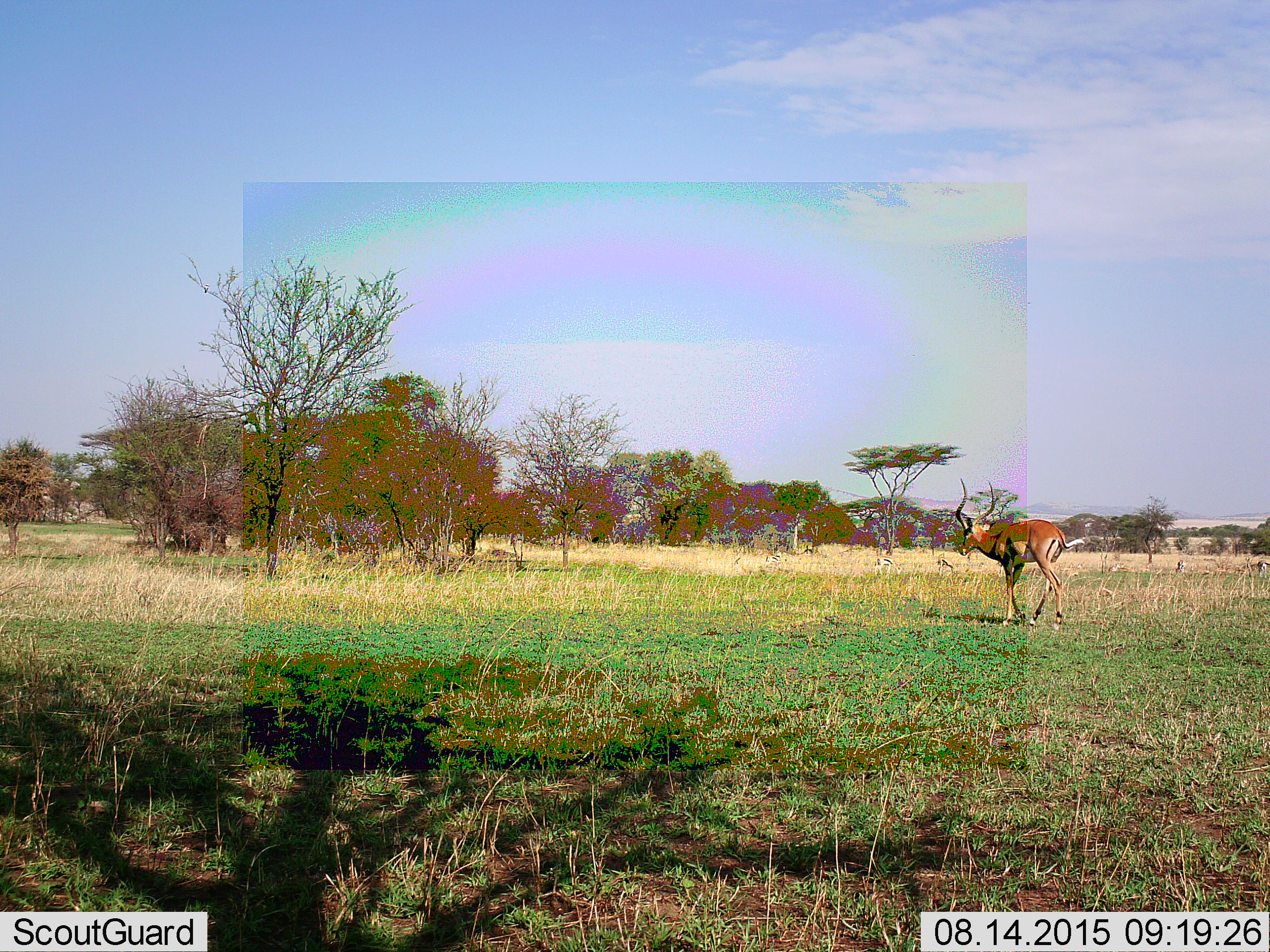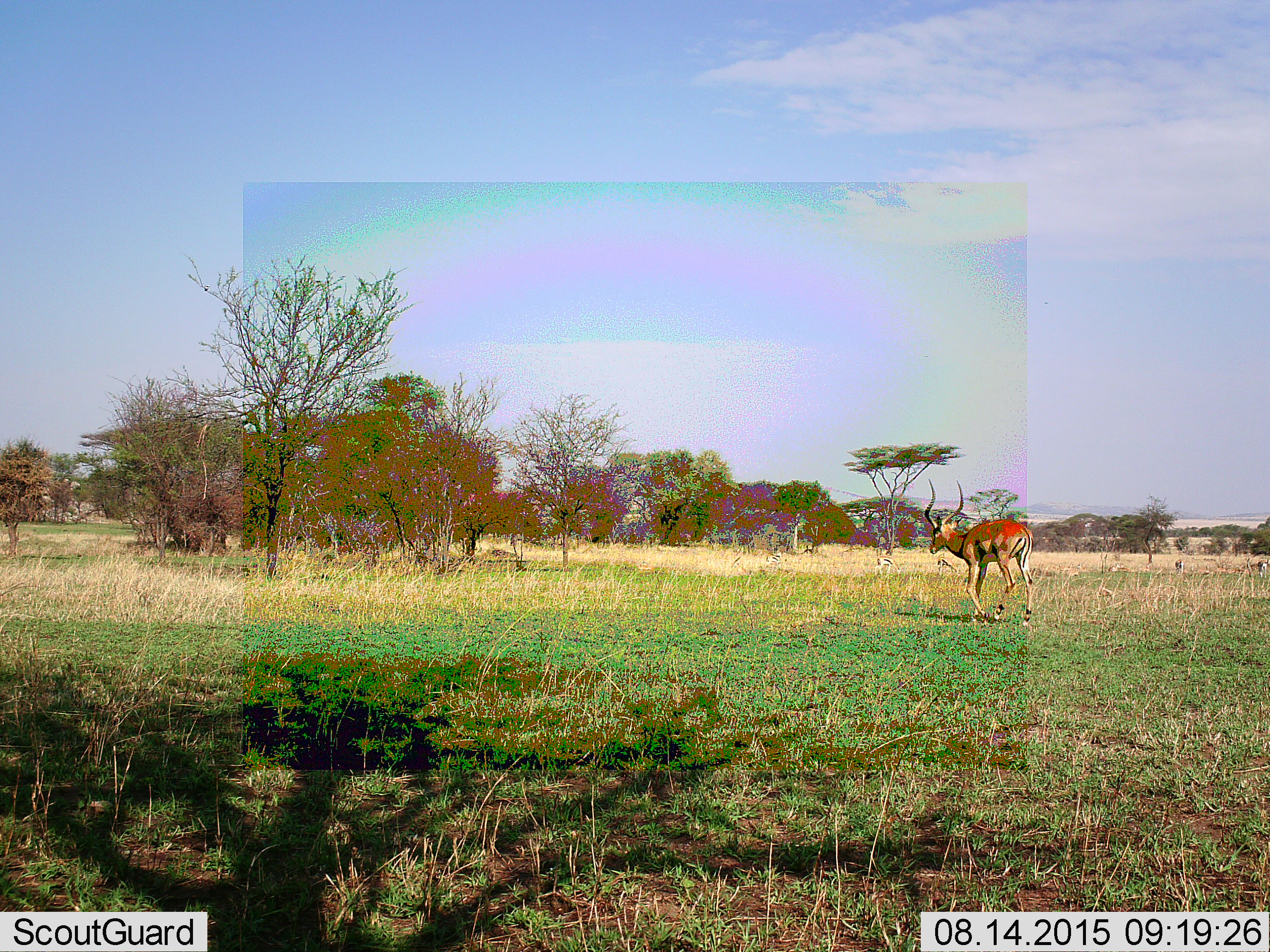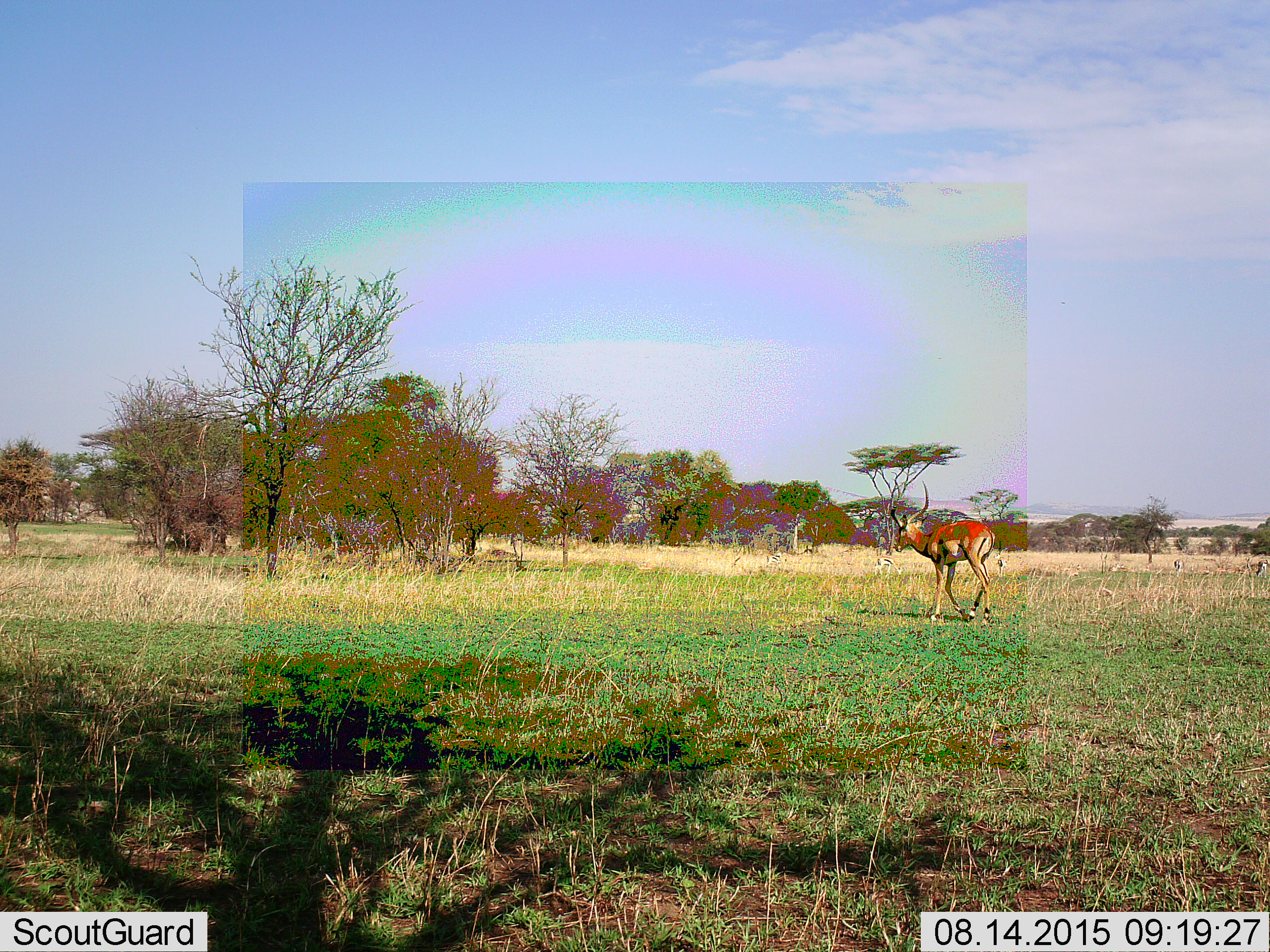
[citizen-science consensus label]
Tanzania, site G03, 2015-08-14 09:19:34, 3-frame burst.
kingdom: Animalia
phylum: Chordata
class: Mammalia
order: Artiodactyla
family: Bovidae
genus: Aepyceros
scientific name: Aepyceros melampus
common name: impala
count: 1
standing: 0%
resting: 0%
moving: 100%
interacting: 0%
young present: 0%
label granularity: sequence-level